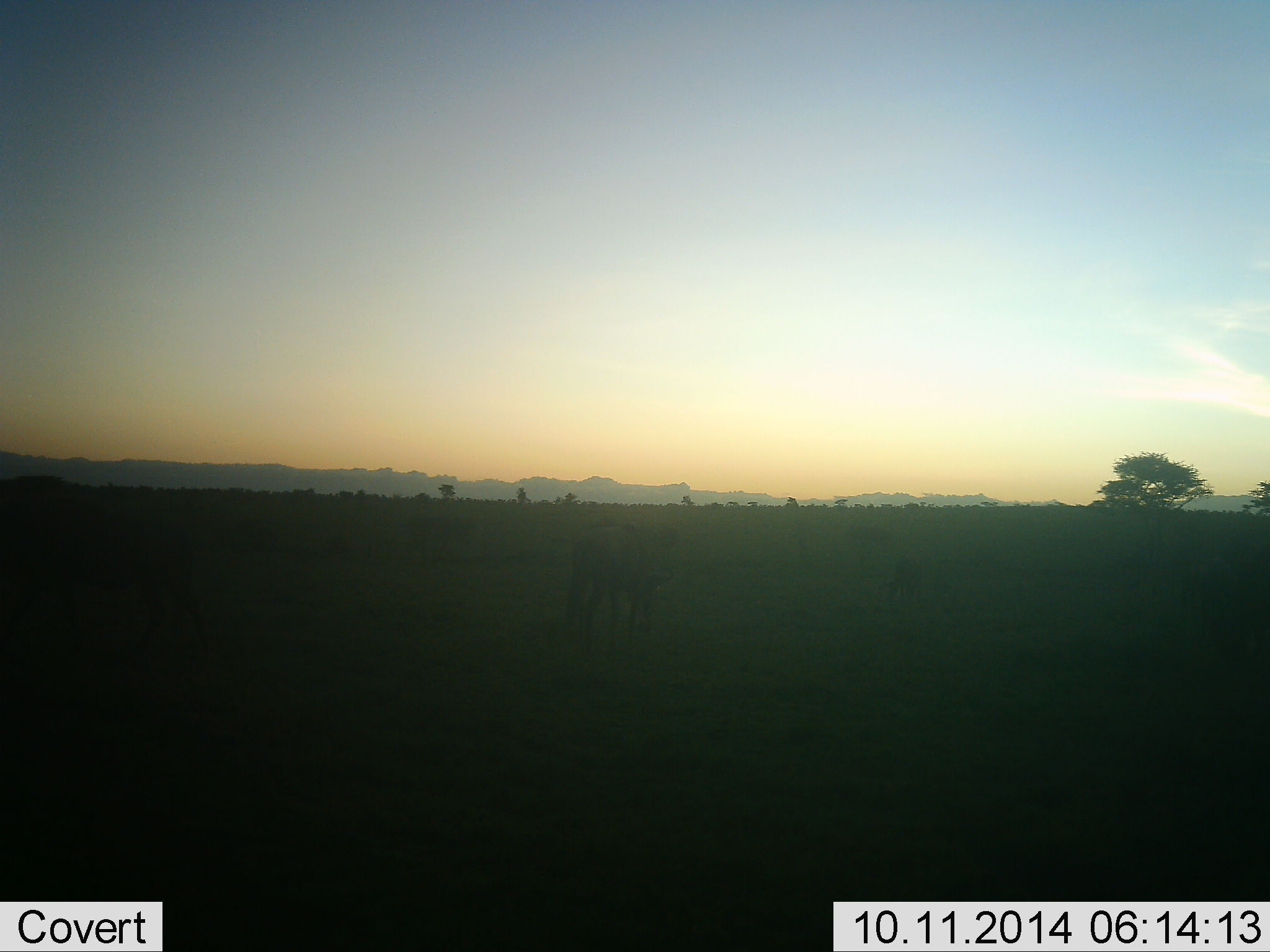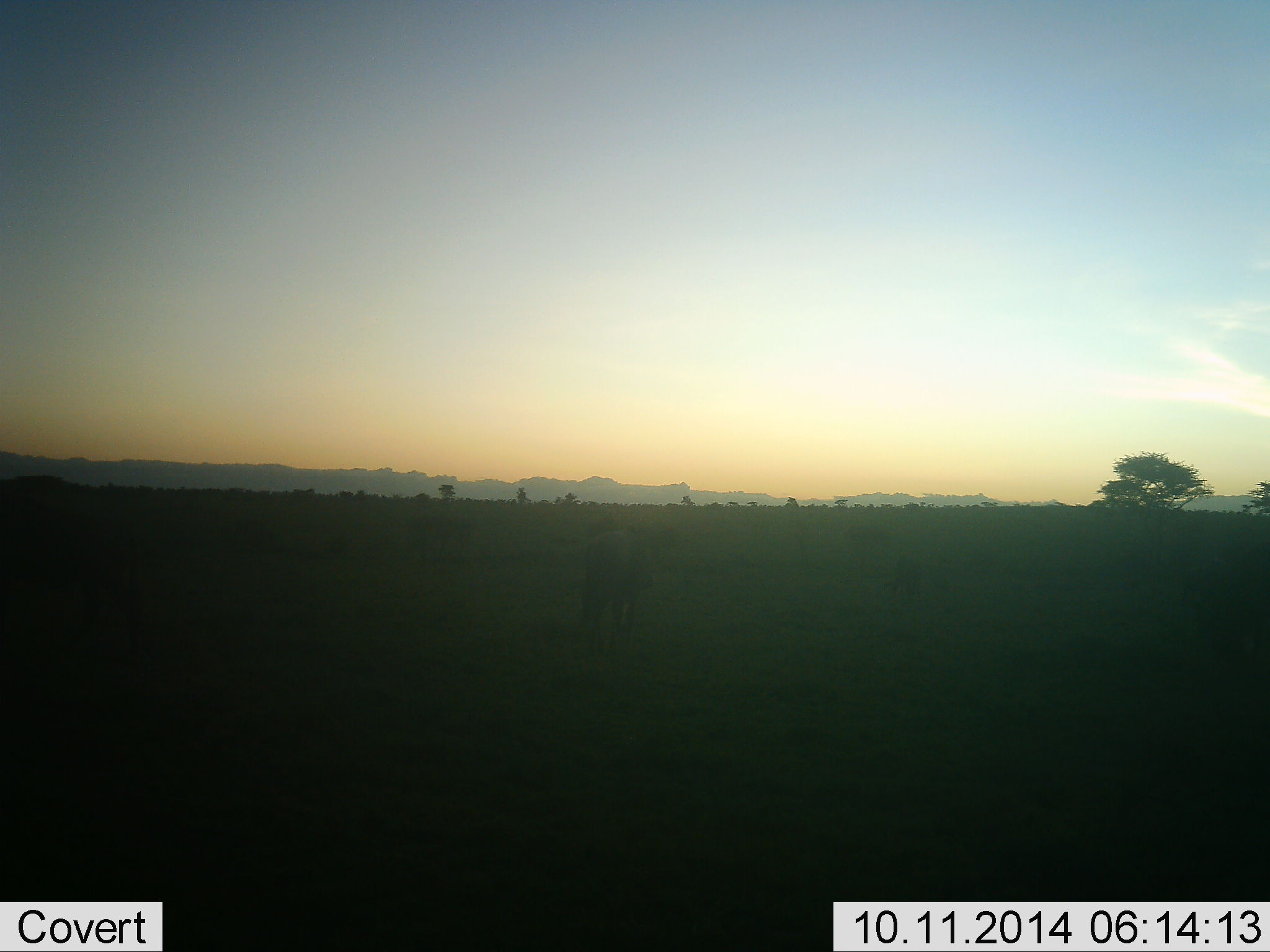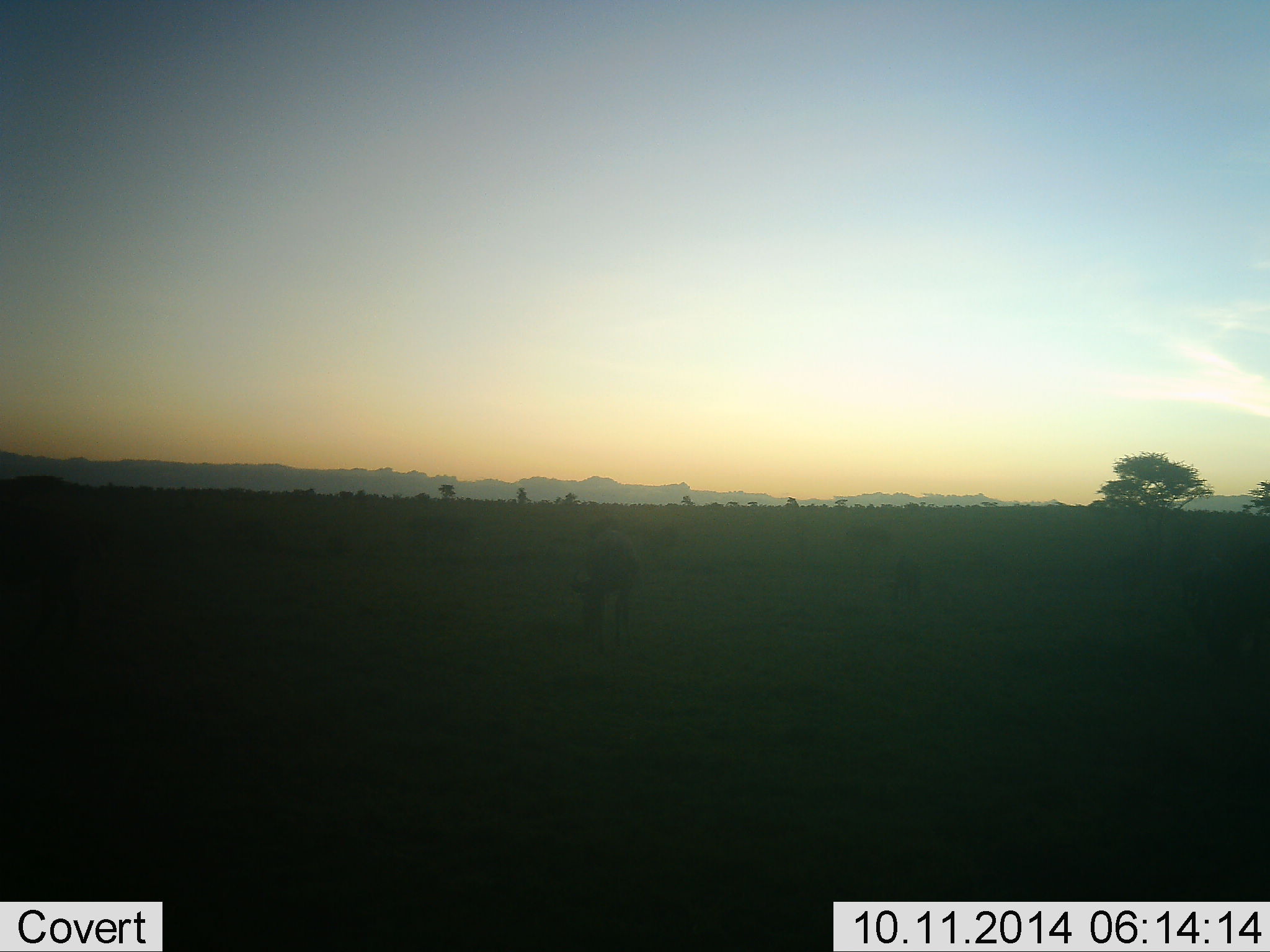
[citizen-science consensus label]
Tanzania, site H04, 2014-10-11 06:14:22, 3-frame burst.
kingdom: Animalia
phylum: Chordata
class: Mammalia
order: Artiodactyla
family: Bovidae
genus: Connochaetes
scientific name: Connochaetes taurinus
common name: blue wildebeest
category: wildebeest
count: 1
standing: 22%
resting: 11%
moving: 33%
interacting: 0%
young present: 0%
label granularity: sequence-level